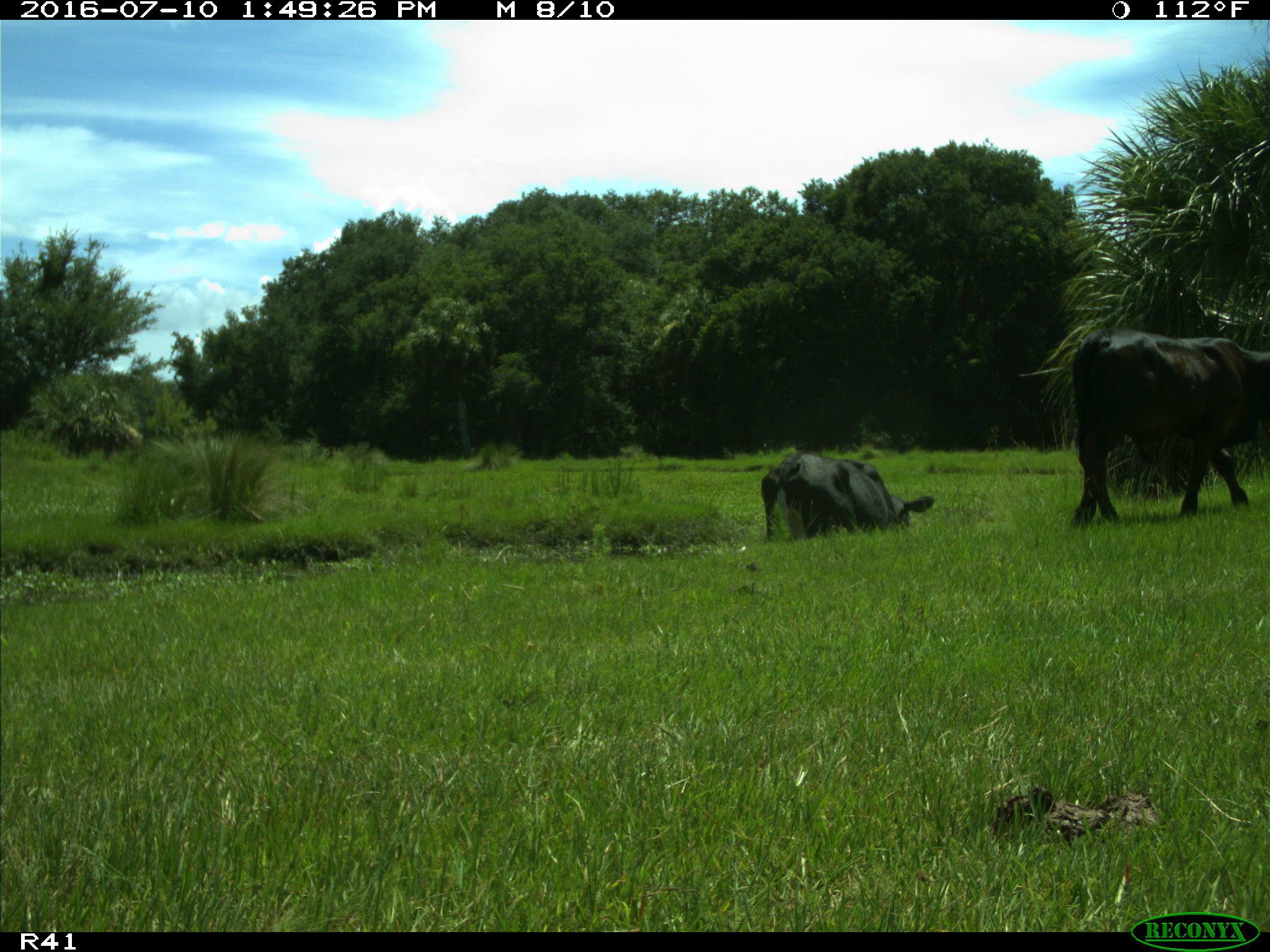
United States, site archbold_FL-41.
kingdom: Animalia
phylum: Chordata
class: Mammalia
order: Artiodactyla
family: Bovidae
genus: Bos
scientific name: Bos taurus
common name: domestic cow